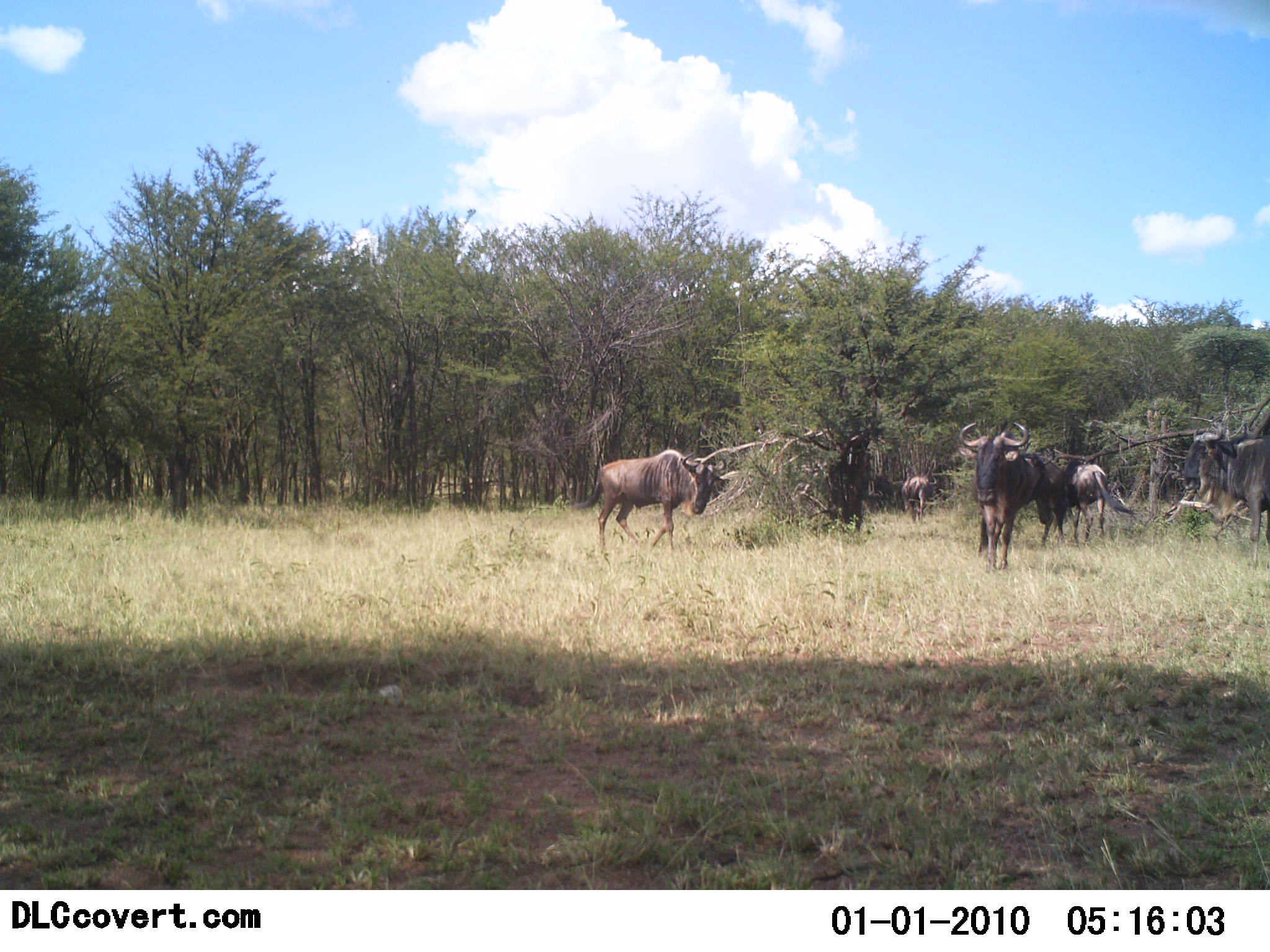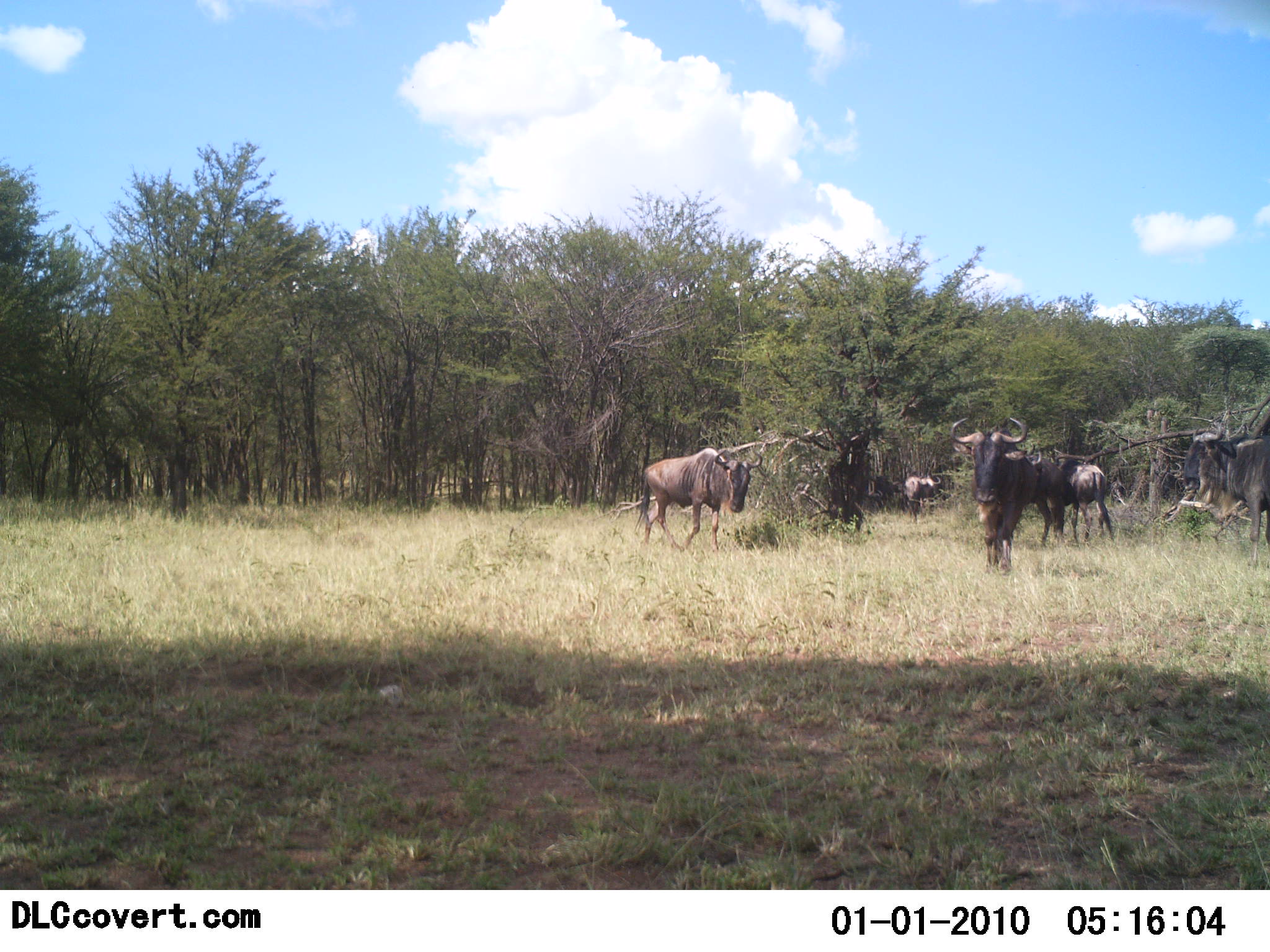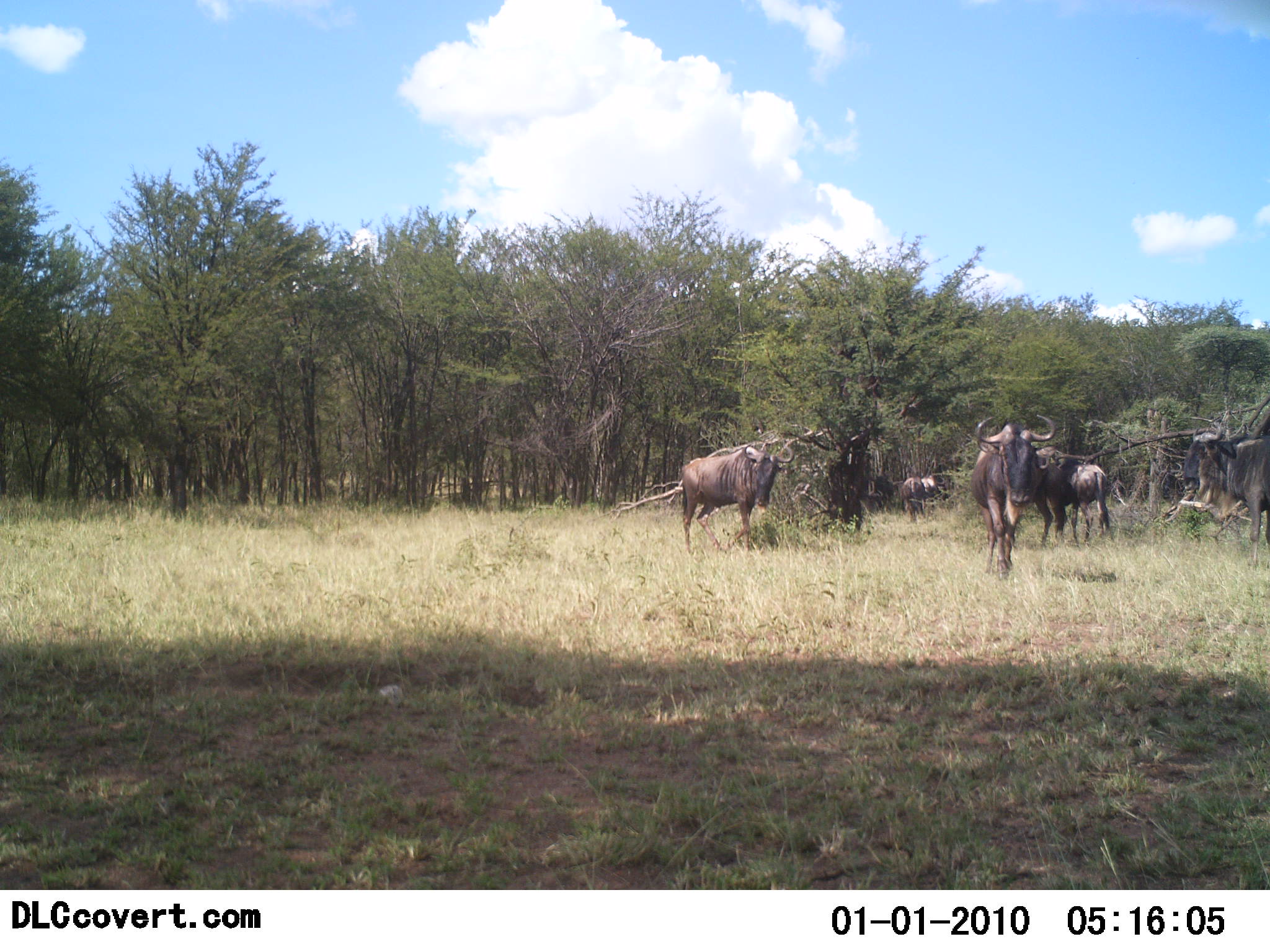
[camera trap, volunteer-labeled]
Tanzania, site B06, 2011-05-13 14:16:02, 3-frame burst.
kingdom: Animalia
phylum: Chordata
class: Mammalia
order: Artiodactyla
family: Bovidae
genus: Connochaetes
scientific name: Connochaetes taurinus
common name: blue wildebeest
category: wildebeest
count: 5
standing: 88%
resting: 0%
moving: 53%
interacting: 0%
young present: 0%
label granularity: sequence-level